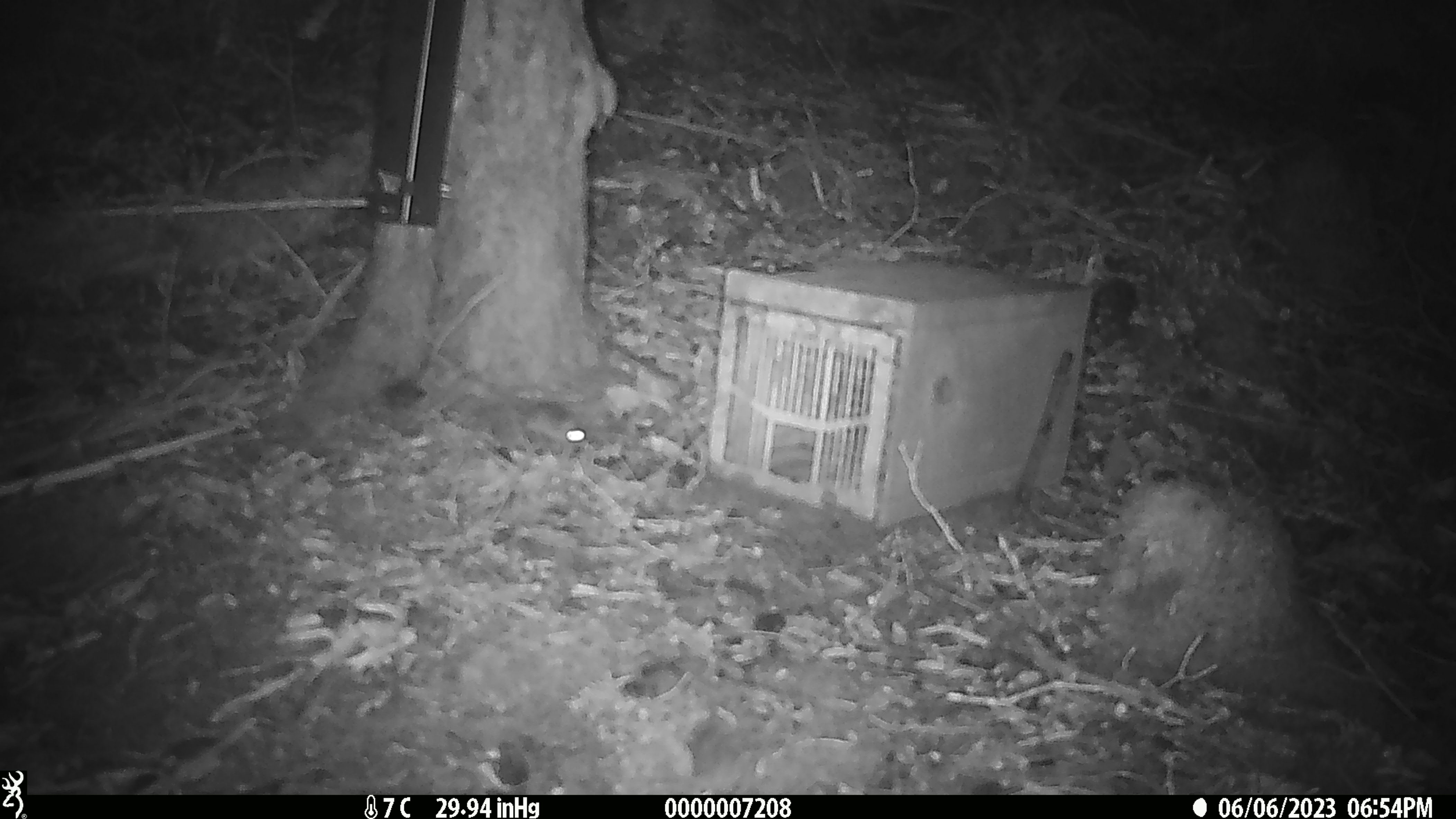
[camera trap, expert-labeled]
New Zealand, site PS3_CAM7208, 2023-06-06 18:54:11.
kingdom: Animalia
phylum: Chordata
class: Mammalia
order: Rodentia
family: Muridae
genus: Mus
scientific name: Mus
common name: mouse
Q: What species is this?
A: Mouse (Mus).